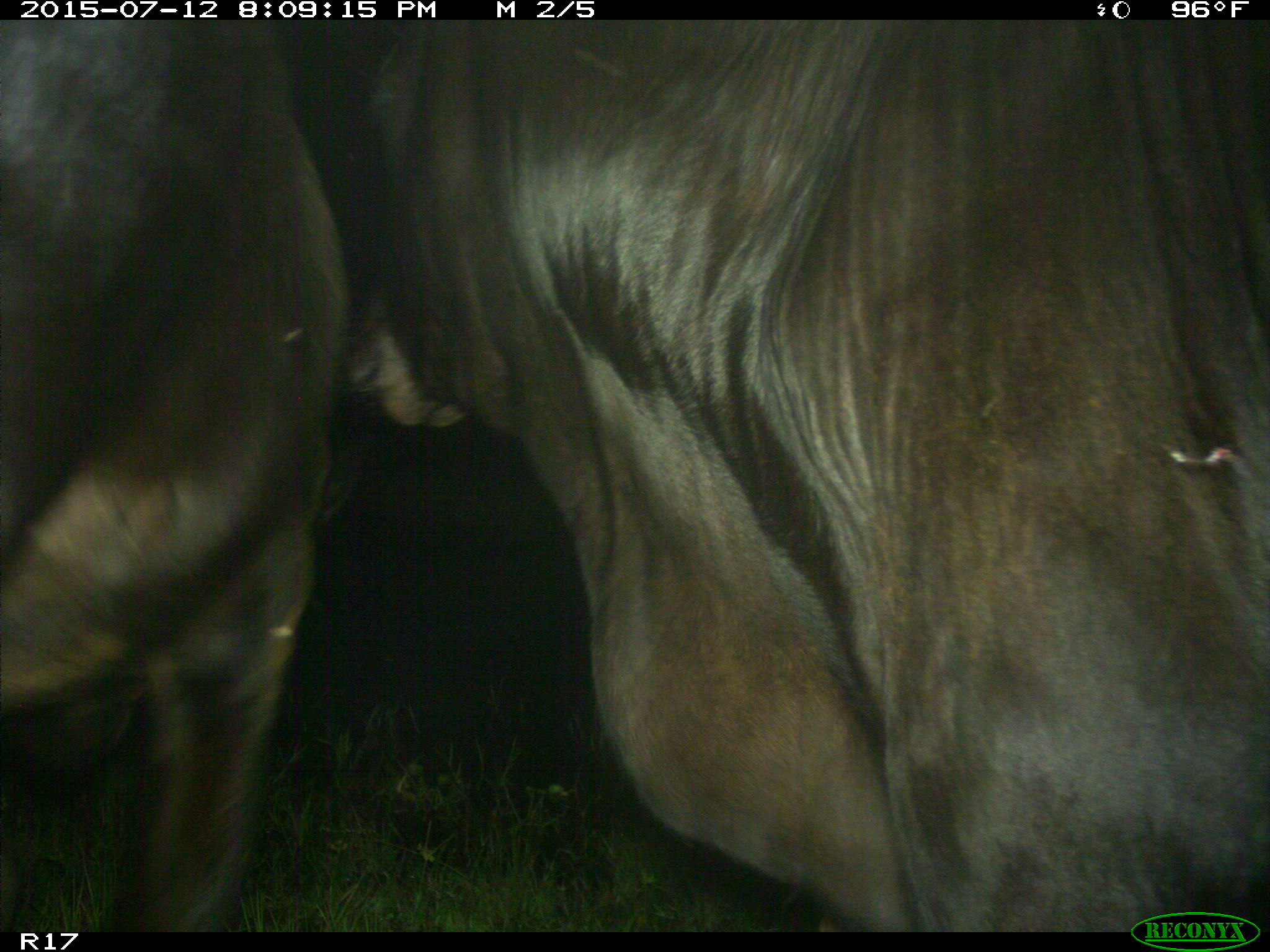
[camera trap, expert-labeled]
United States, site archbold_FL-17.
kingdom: Animalia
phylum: Chordata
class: Mammalia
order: Artiodactyla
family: Bovidae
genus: Bos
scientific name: Bos taurus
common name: domestic cow